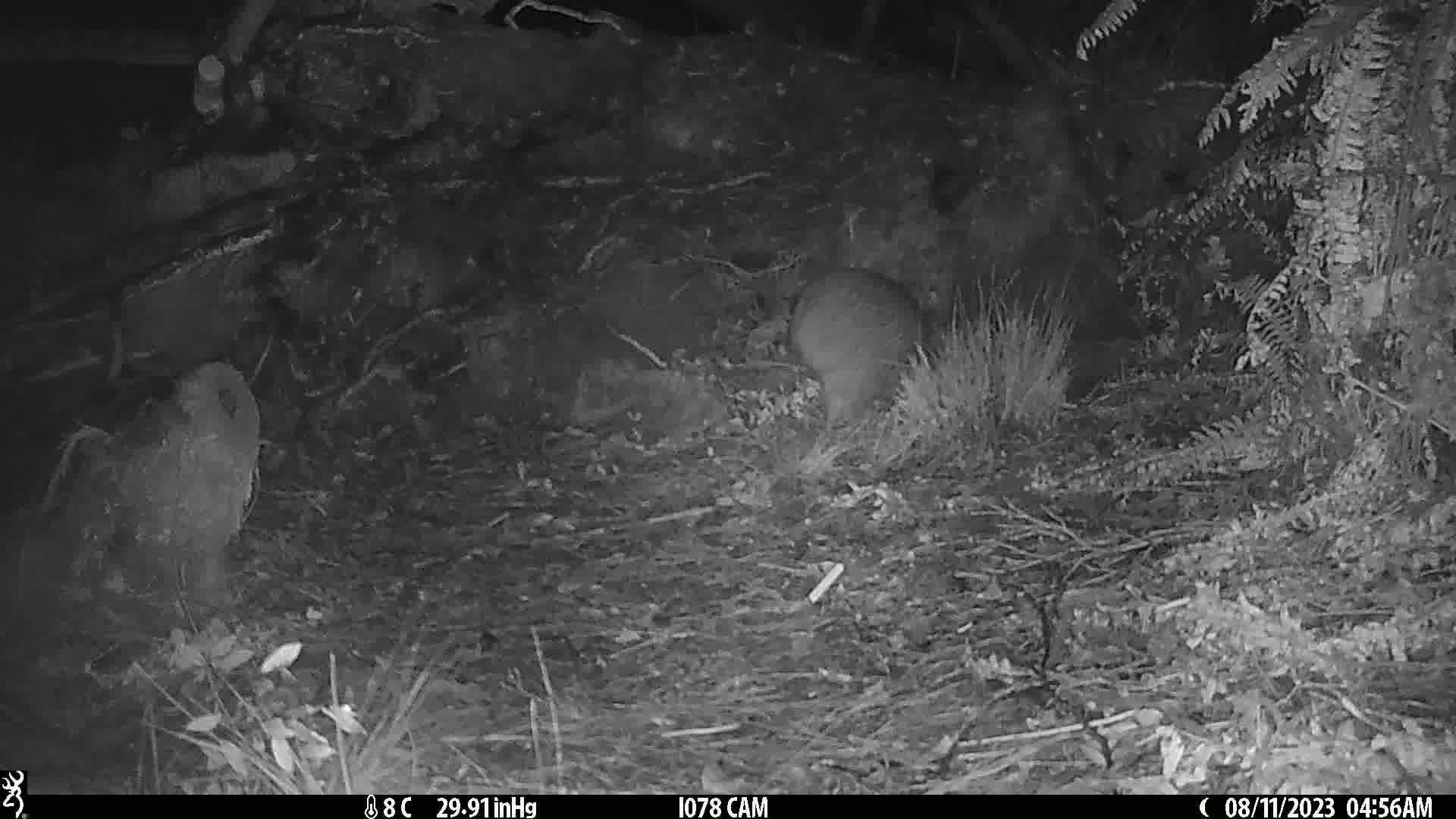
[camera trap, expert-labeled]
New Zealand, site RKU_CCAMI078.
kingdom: Animalia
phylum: Chordata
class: Aves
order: Apterygiformes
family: Apterygidae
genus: Apteryx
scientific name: Apteryx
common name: kiwi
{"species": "kiwi (Apteryx)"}